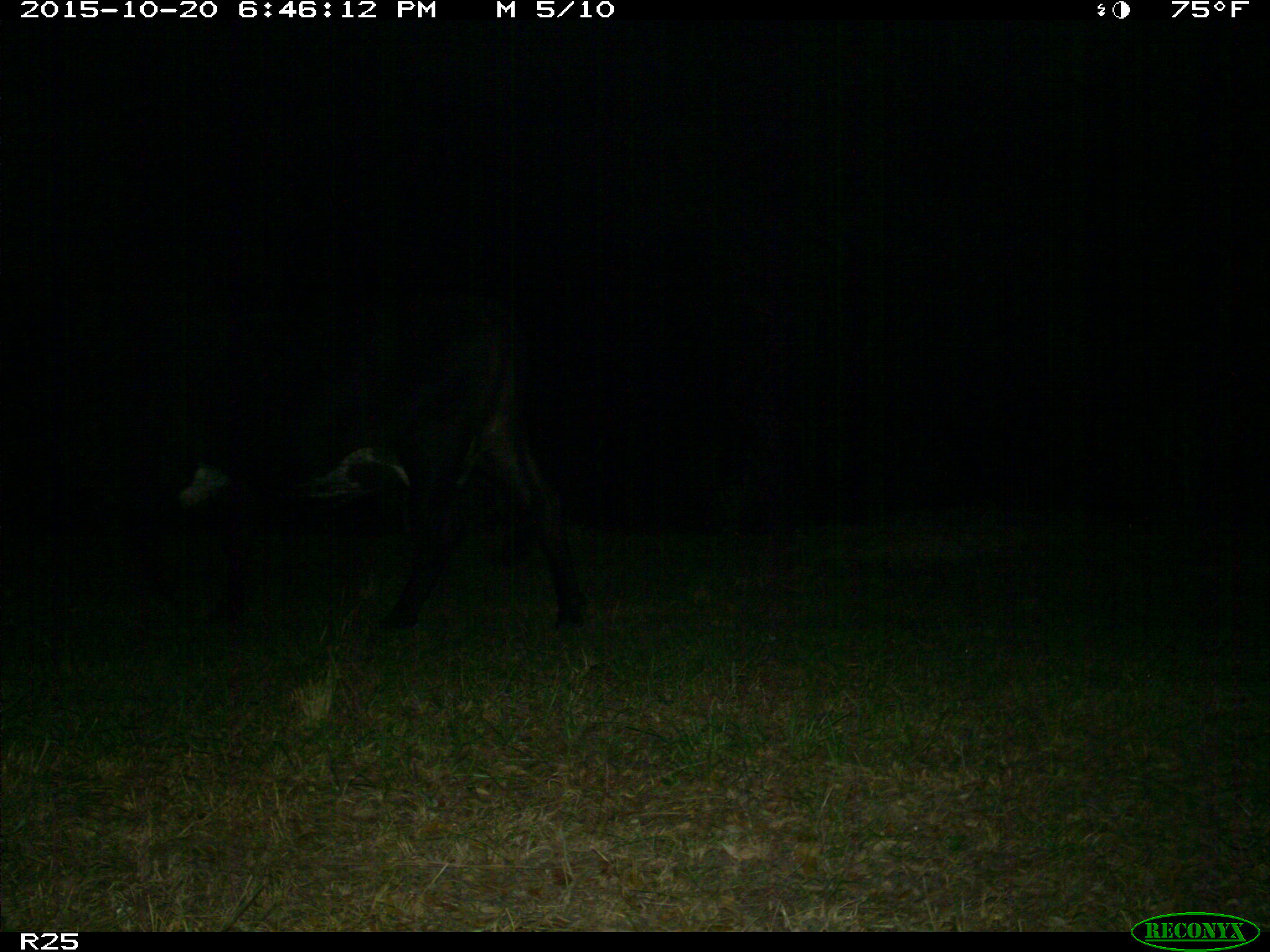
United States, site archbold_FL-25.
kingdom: Animalia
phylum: Chordata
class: Mammalia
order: Artiodactyla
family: Bovidae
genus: Bos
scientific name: Bos taurus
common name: domestic cow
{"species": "Bos taurus (domestic cow)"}